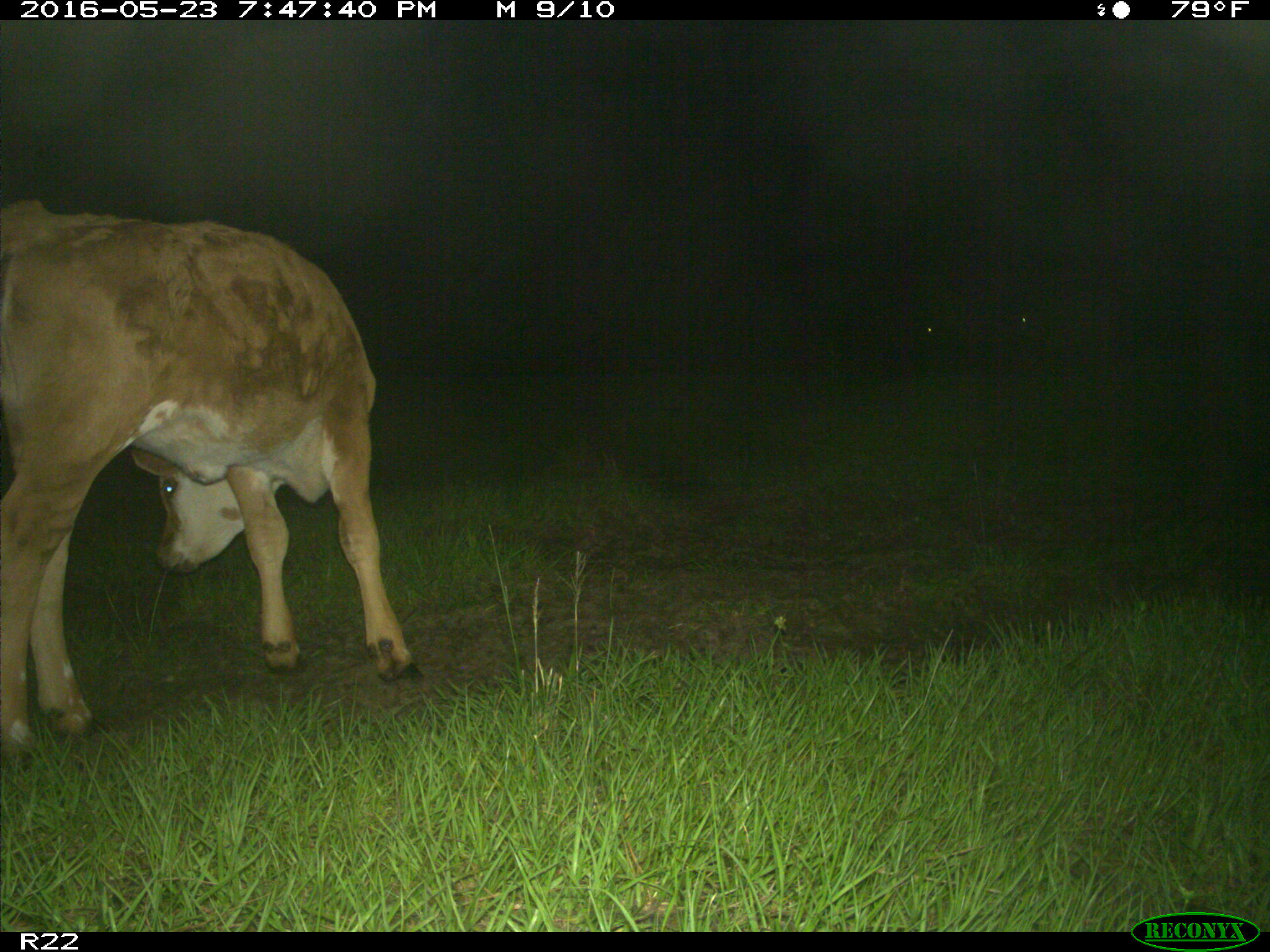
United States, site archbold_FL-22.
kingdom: Animalia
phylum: Chordata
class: Mammalia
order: Artiodactyla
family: Bovidae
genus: Bos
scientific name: Bos taurus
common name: domestic cow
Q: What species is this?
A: Bos taurus (domestic cow).